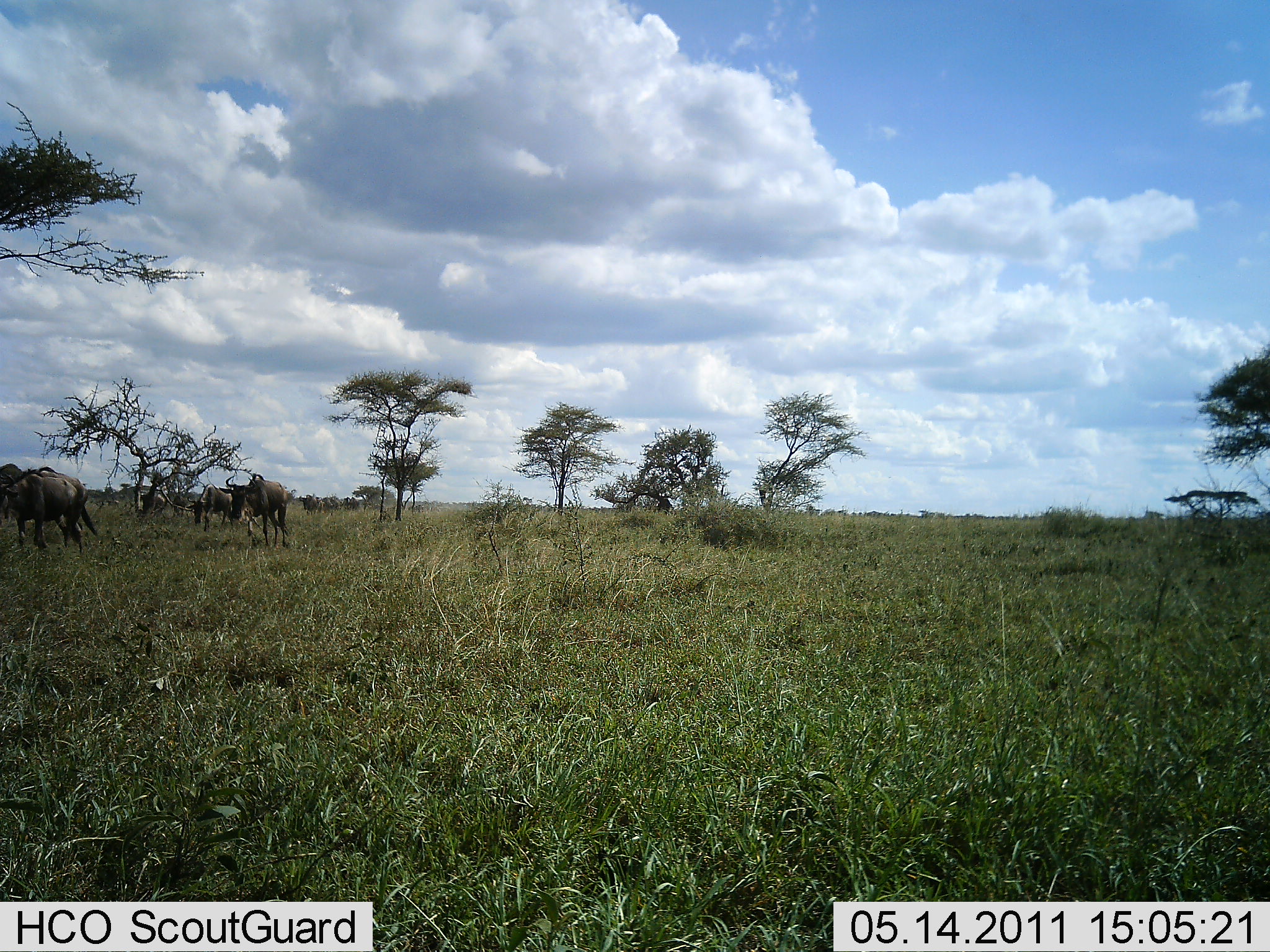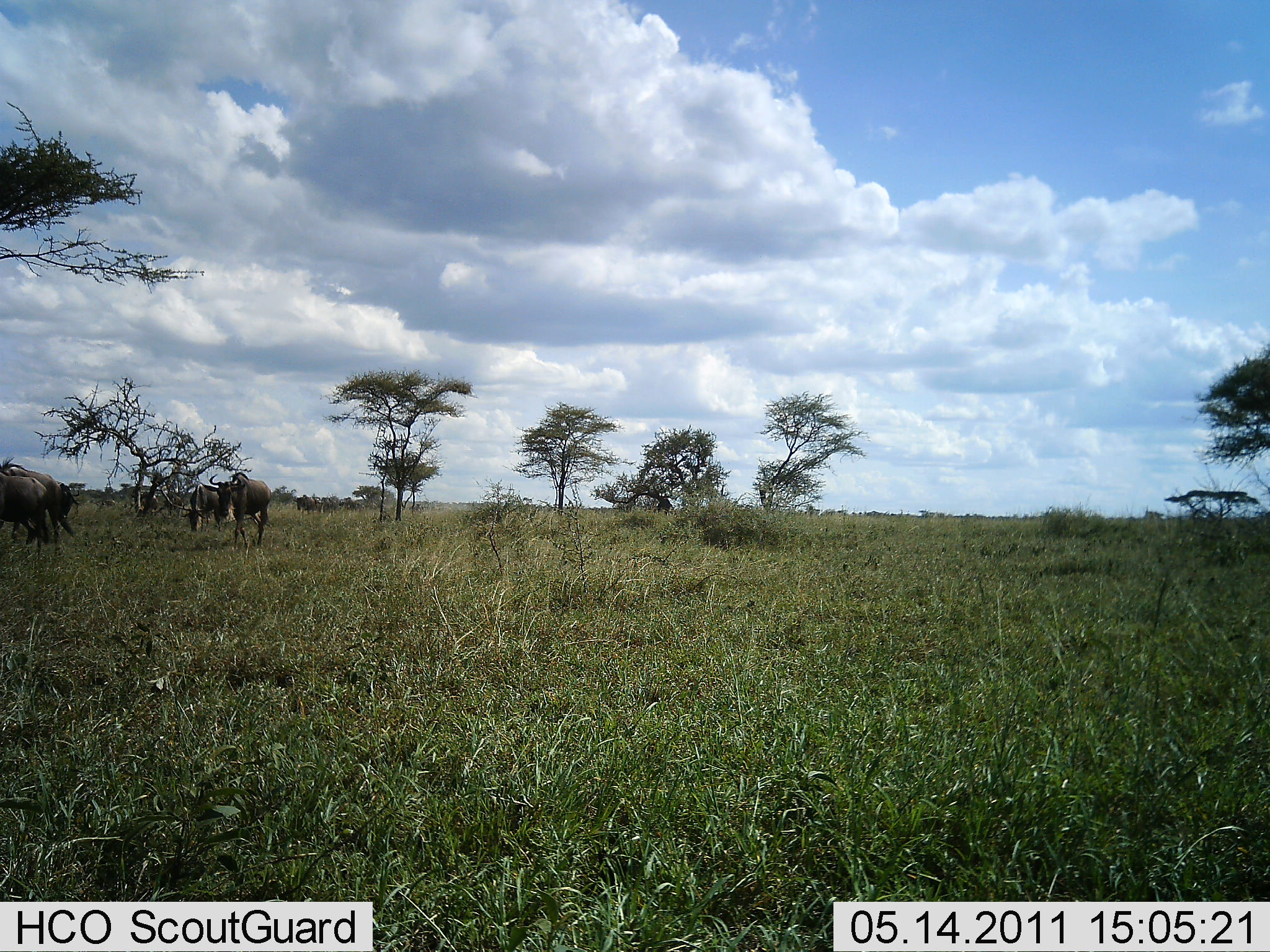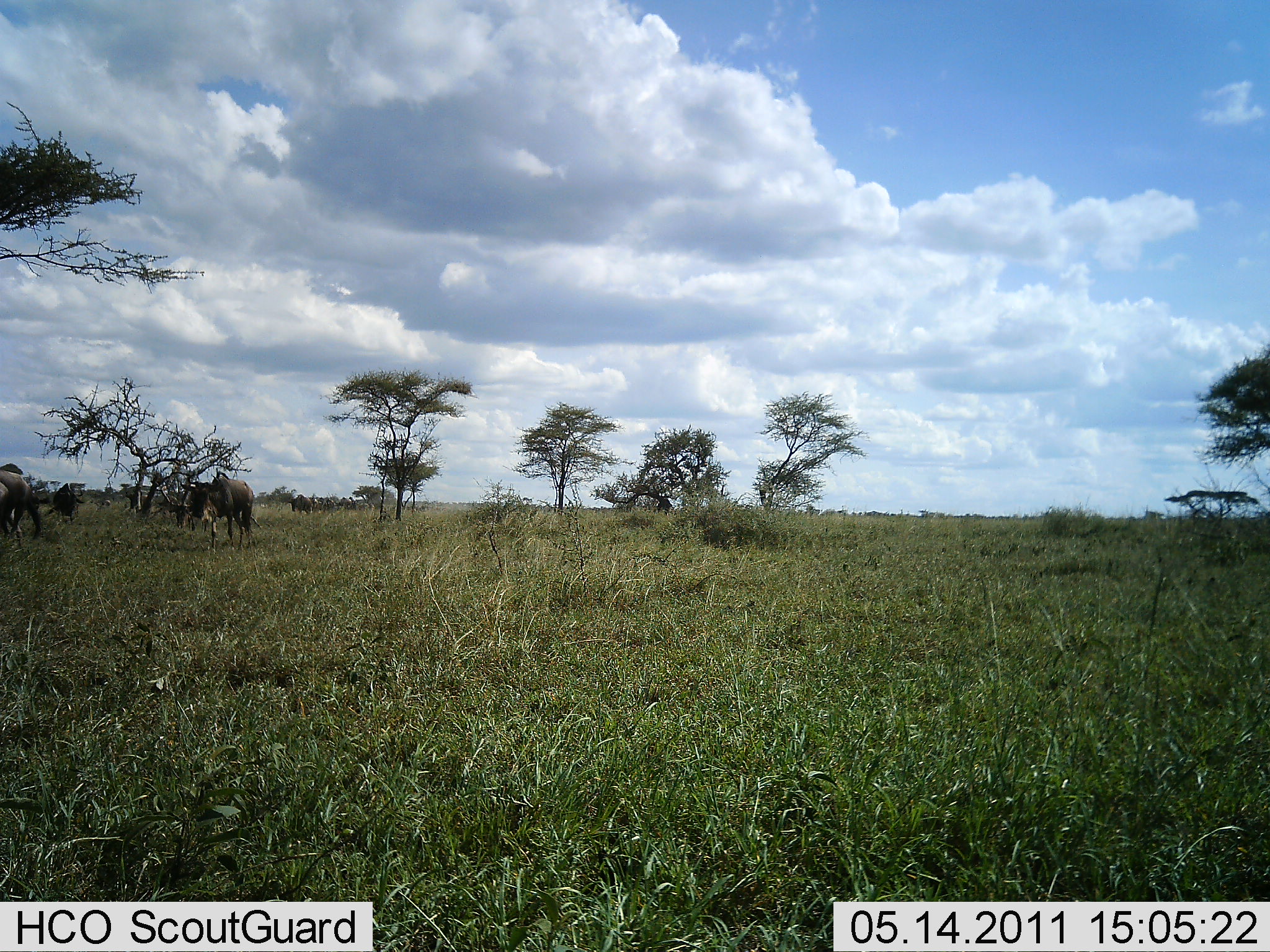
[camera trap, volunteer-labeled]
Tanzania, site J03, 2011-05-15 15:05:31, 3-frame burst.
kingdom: Animalia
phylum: Chordata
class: Mammalia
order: Artiodactyla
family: Bovidae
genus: Connochaetes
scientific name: Connochaetes taurinus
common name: blue wildebeest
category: wildebeest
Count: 5.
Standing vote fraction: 0%.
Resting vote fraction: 0%.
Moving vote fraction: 90%.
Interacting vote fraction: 0%.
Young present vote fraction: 0%.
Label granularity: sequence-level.